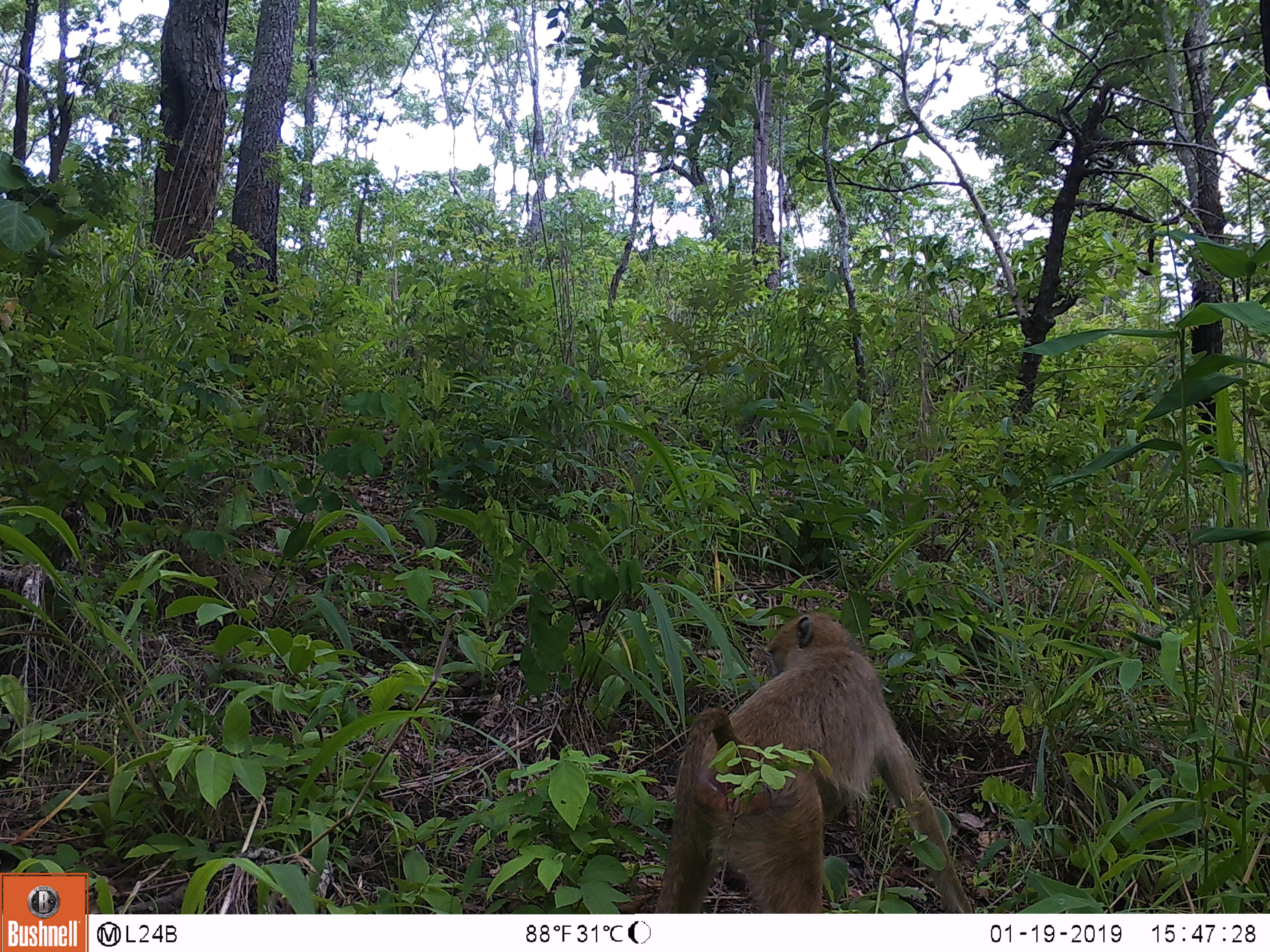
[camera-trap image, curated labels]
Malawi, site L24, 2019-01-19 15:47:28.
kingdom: Animalia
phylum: Chordata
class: Mammalia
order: Primates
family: Cercopithecidae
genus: Papio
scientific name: Papio cynocephalus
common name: yellow baboon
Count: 1.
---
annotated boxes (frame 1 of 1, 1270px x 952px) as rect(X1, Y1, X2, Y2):
yellow baboon: rect(642, 603, 991, 910)